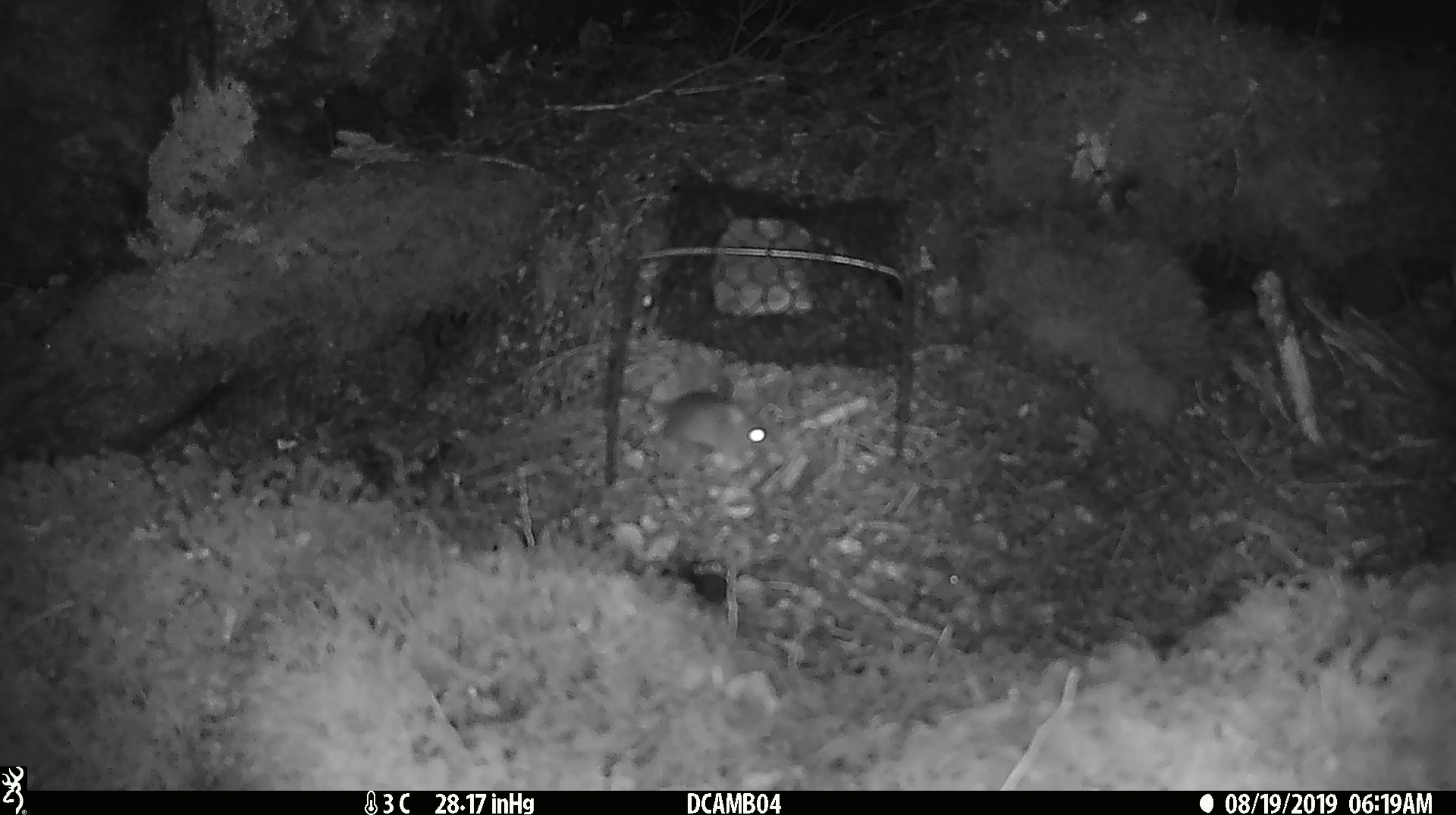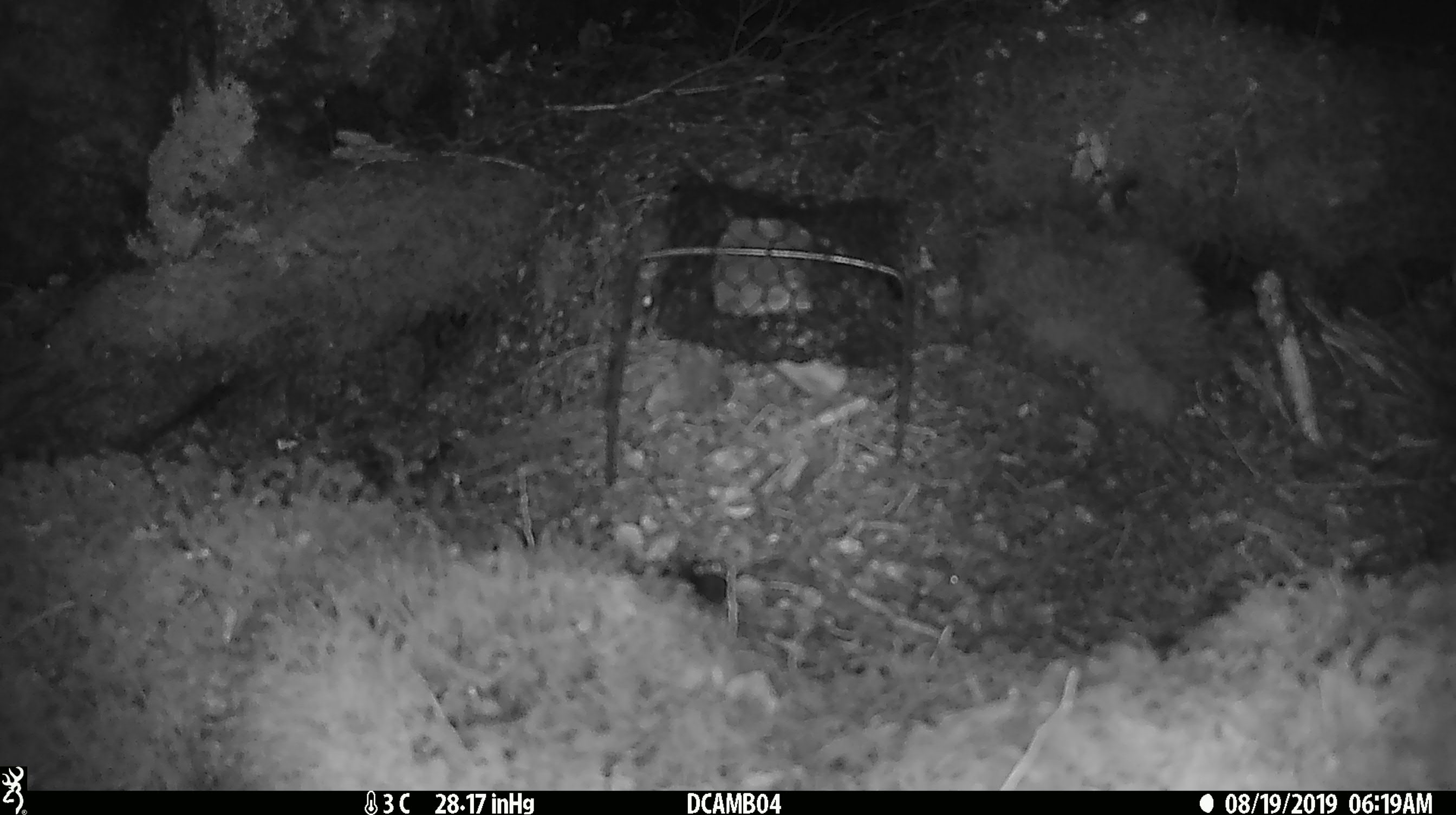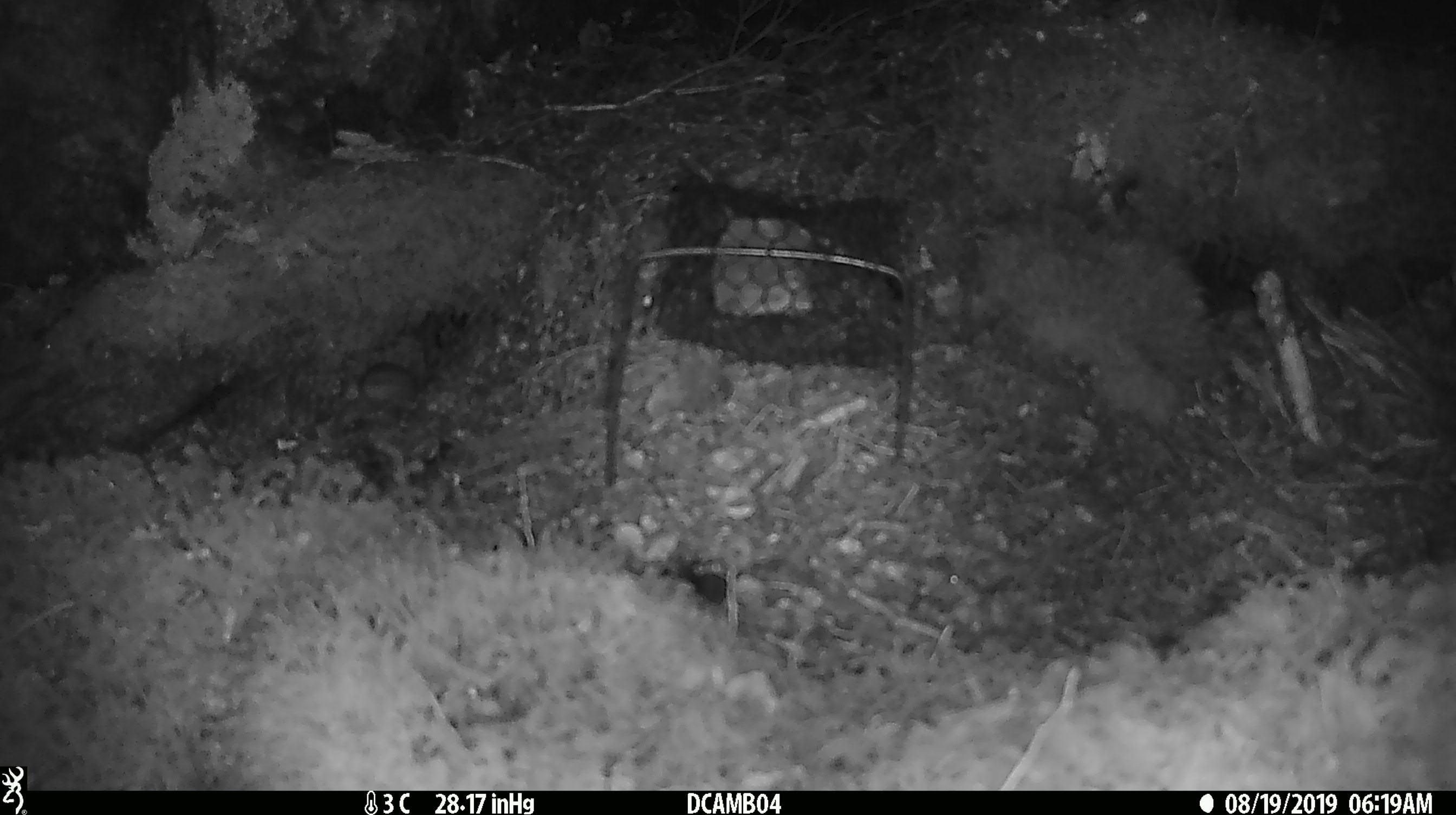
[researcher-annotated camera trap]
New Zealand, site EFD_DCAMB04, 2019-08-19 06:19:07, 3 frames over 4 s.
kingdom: Animalia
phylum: Chordata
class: Mammalia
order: Rodentia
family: Muridae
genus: Mus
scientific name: Mus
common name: mouse